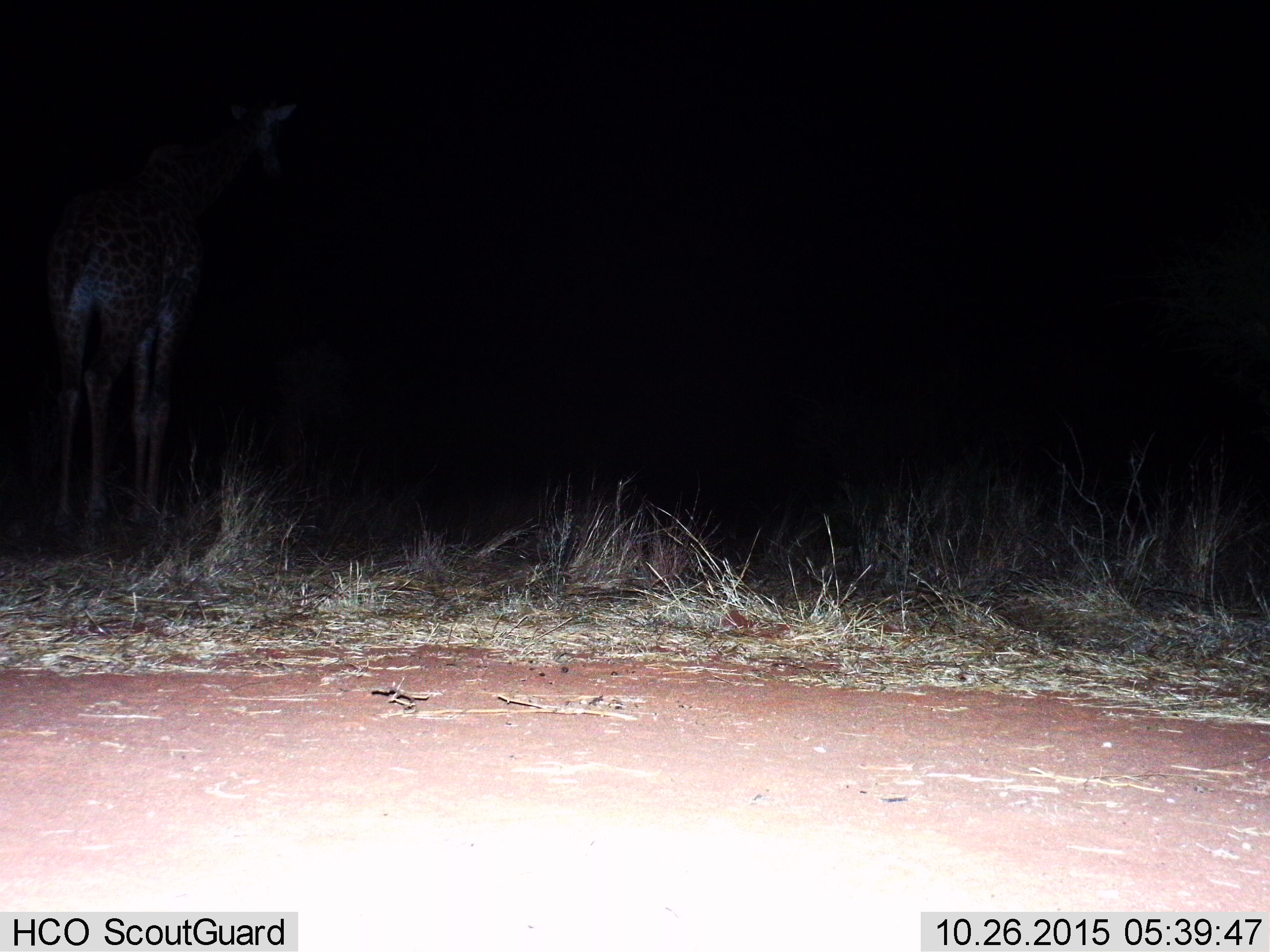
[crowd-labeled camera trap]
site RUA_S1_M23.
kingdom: Animalia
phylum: Chordata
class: Mammalia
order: Artiodactyla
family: Giraffidae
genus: Giraffa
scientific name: Giraffa camelopardalis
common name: giraffe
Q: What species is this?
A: Giraffe (Giraffa camelopardalis).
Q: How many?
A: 1.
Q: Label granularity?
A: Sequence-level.